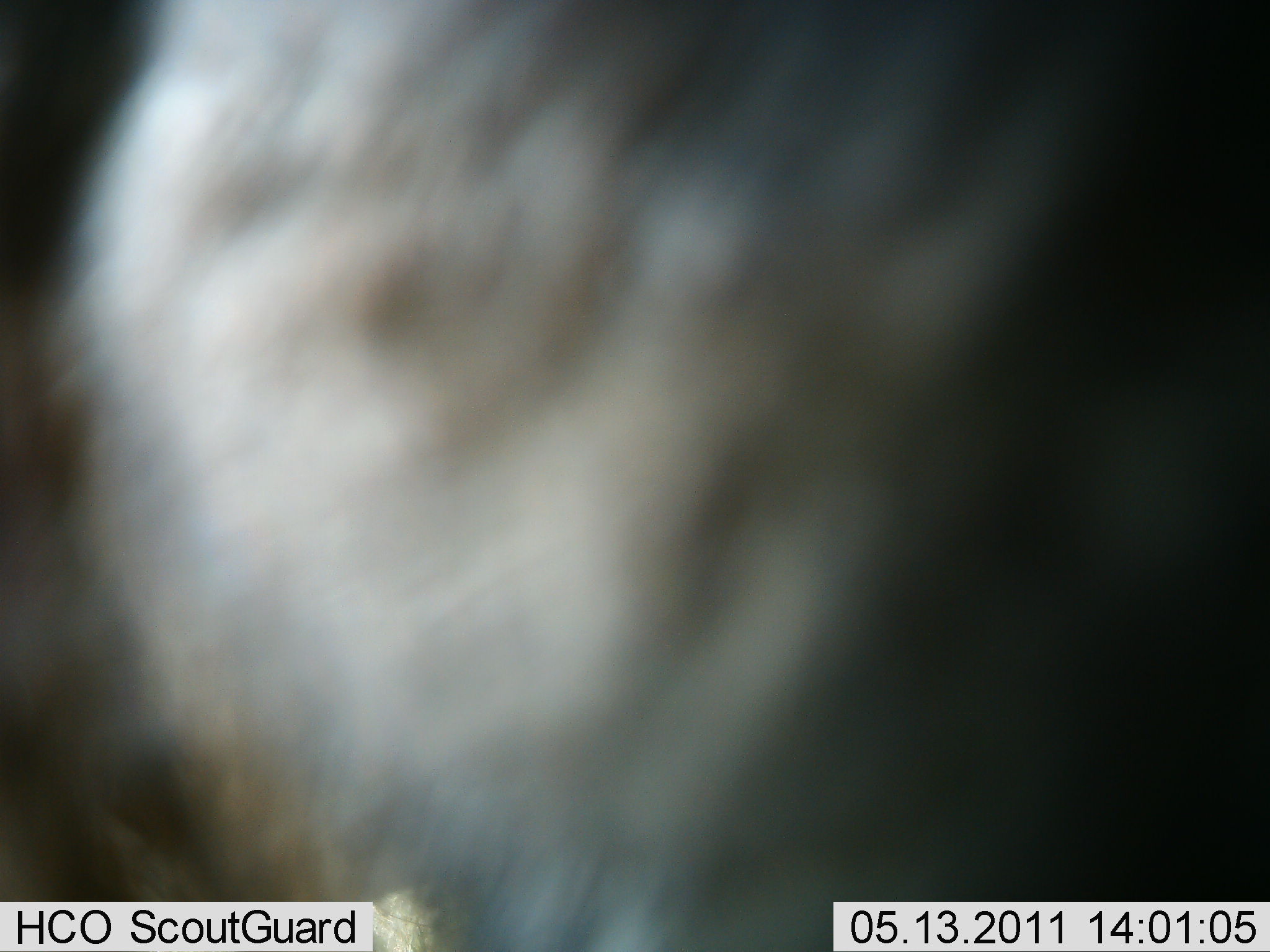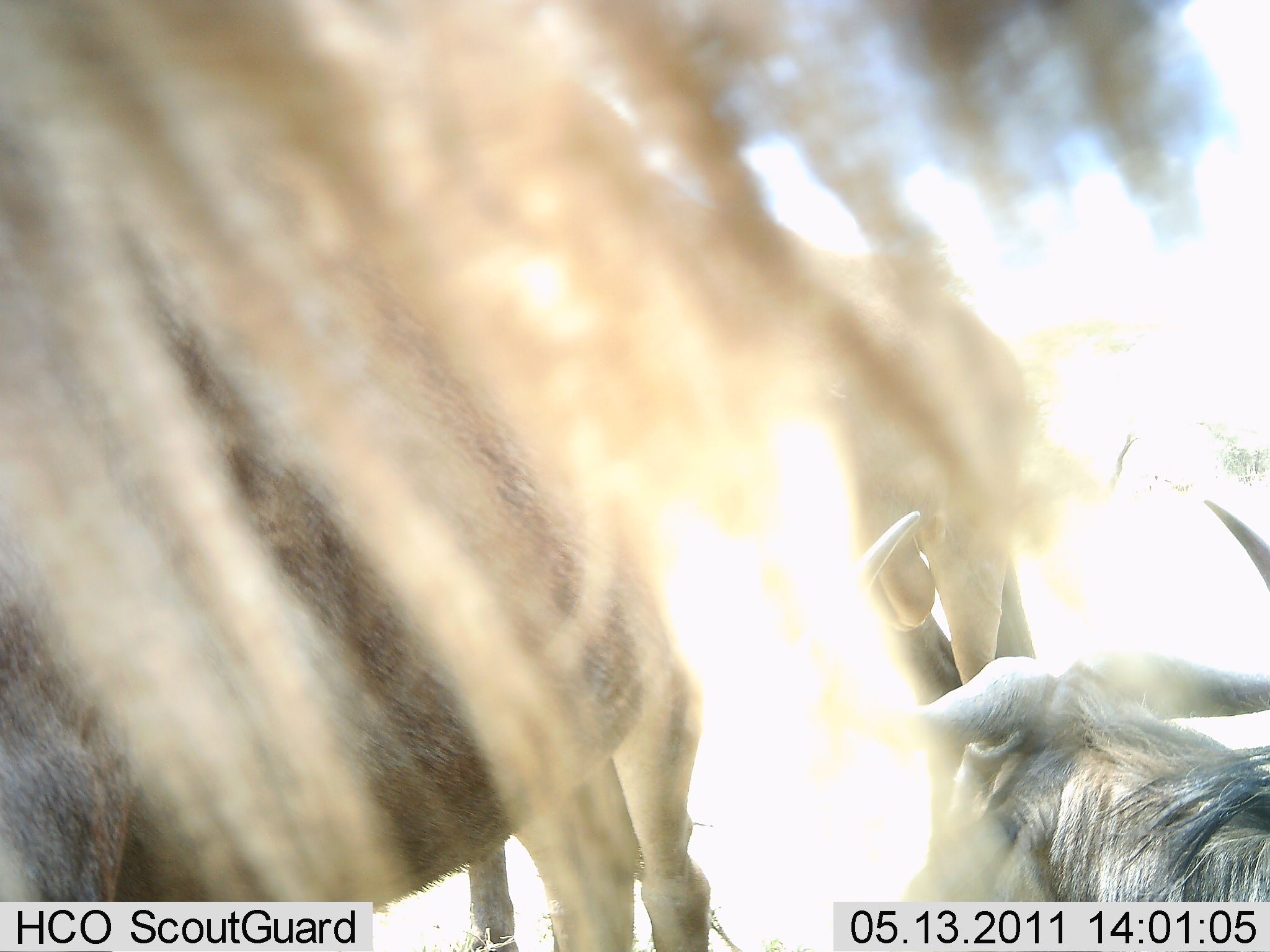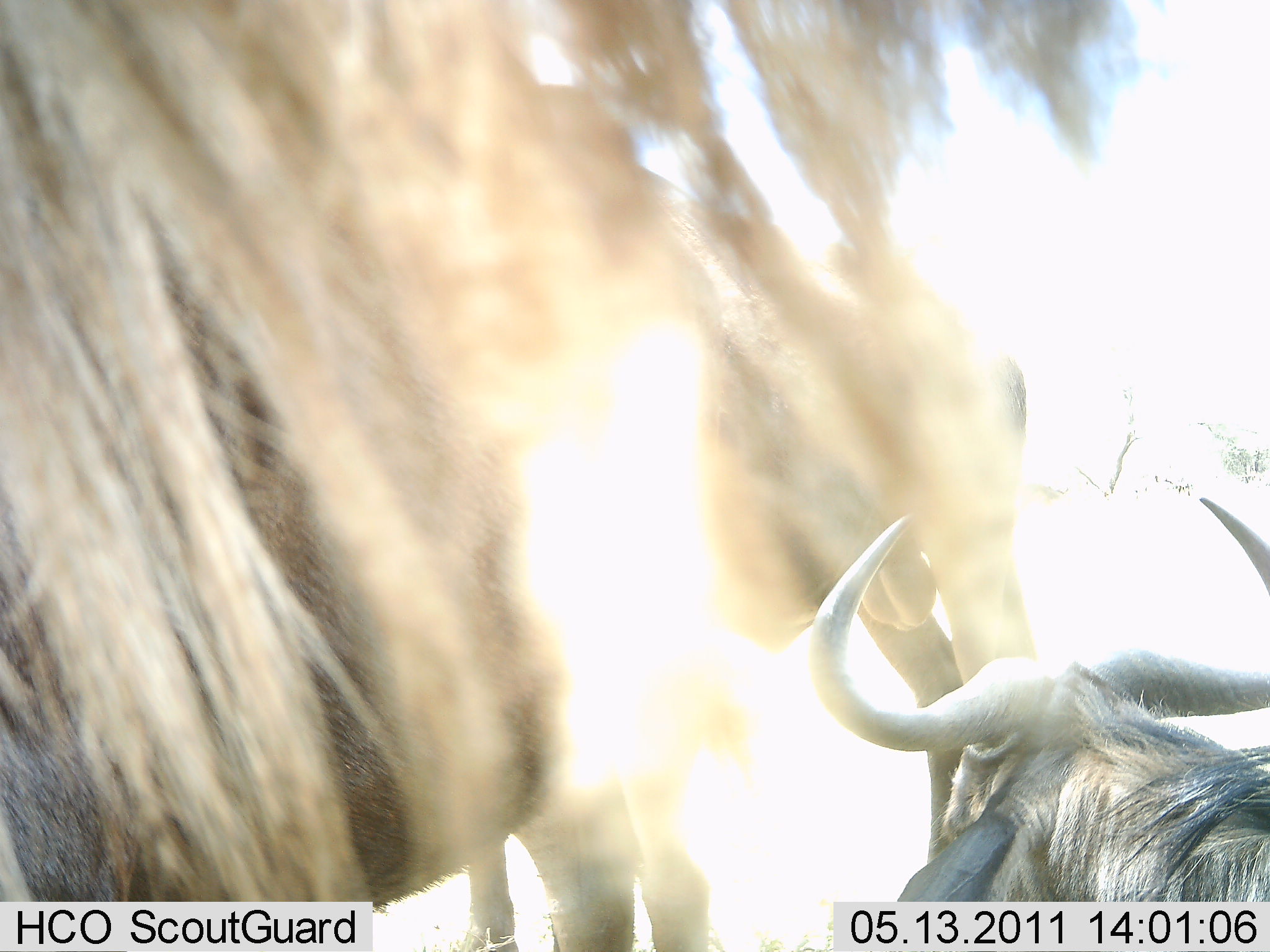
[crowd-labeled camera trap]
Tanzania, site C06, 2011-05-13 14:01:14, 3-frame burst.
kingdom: Animalia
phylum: Chordata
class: Mammalia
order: Artiodactyla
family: Bovidae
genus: Connochaetes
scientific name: Connochaetes taurinus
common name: blue wildebeest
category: wildebeest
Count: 2.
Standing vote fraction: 67%.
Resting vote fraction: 17%.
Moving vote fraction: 17%.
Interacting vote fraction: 50%.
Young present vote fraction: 17%.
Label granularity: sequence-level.